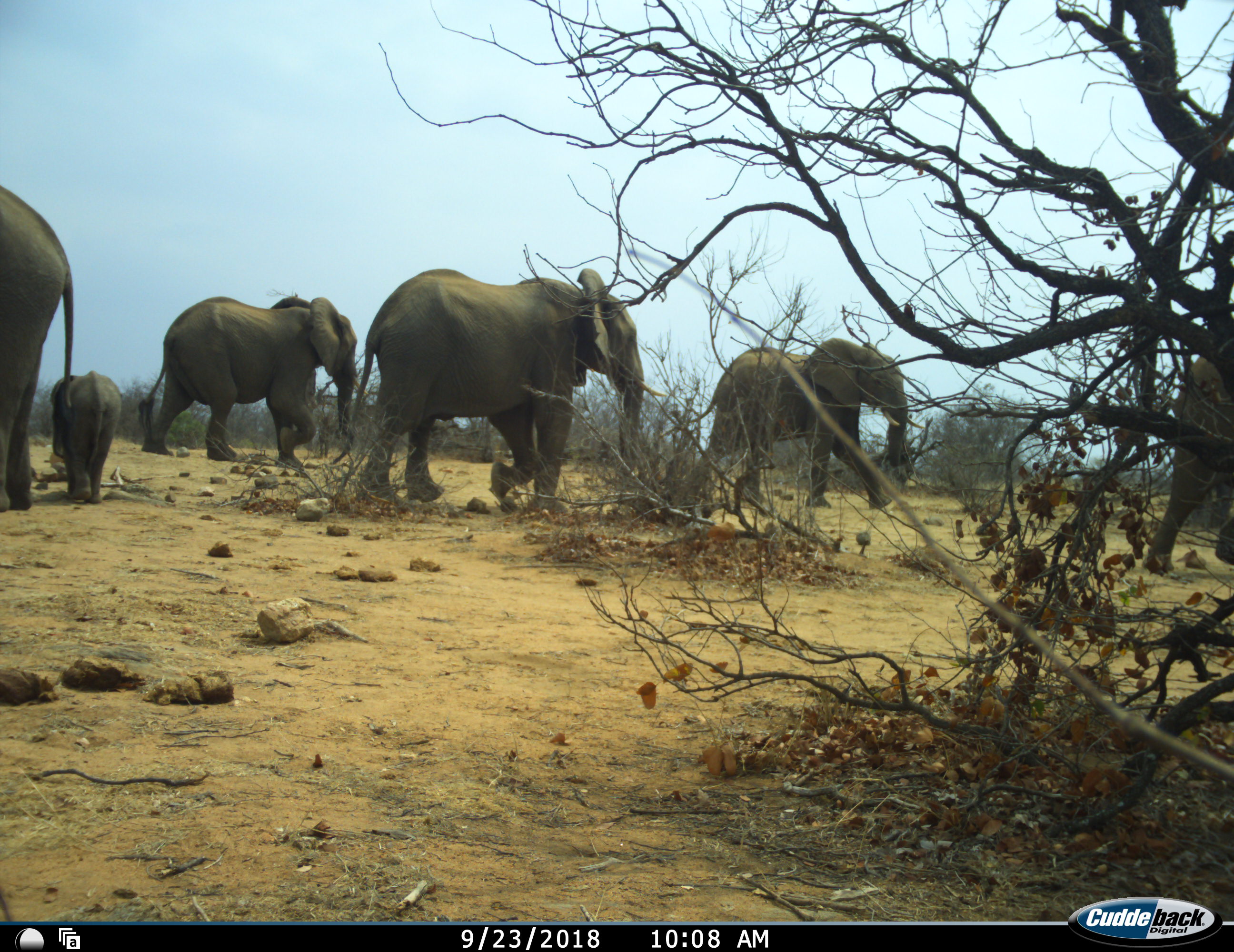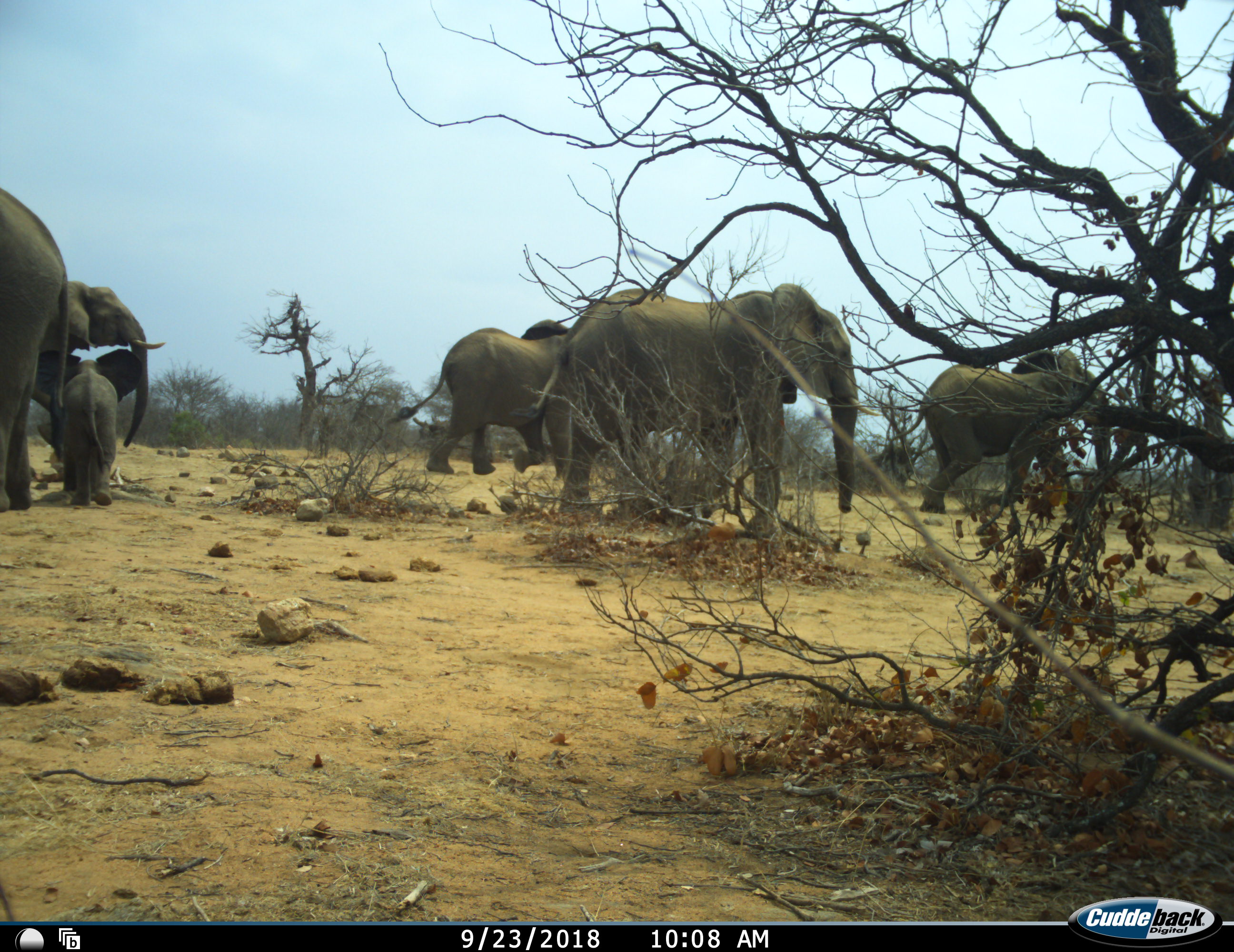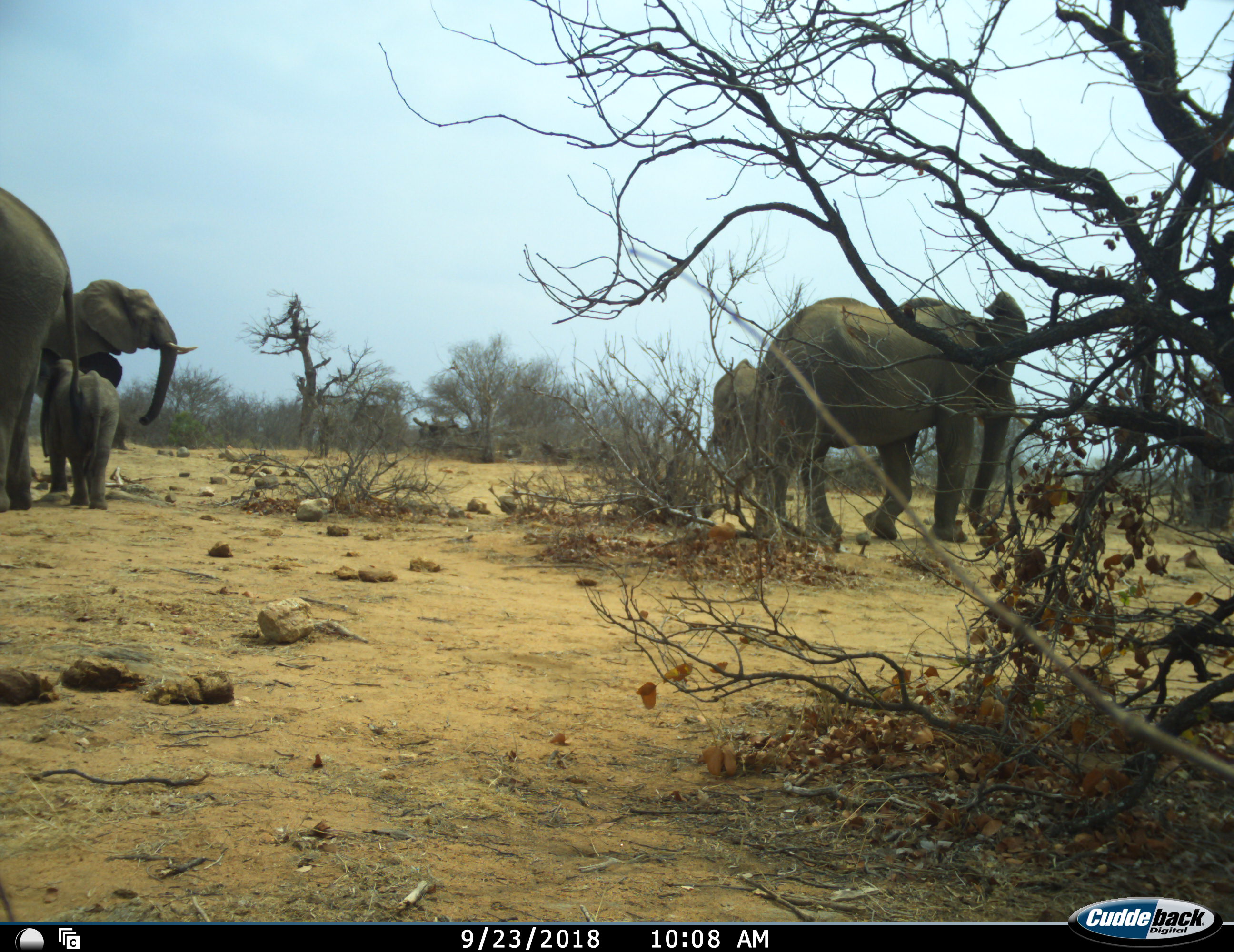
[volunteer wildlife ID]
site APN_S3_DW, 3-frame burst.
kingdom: Animalia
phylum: Chordata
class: Mammalia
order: Proboscidea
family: Elephantidae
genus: Loxodonta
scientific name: Loxodonta africana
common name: african bush elephant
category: elephant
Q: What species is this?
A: Elephant (african bush elephant) (Loxodonta africana).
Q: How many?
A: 7.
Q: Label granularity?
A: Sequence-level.